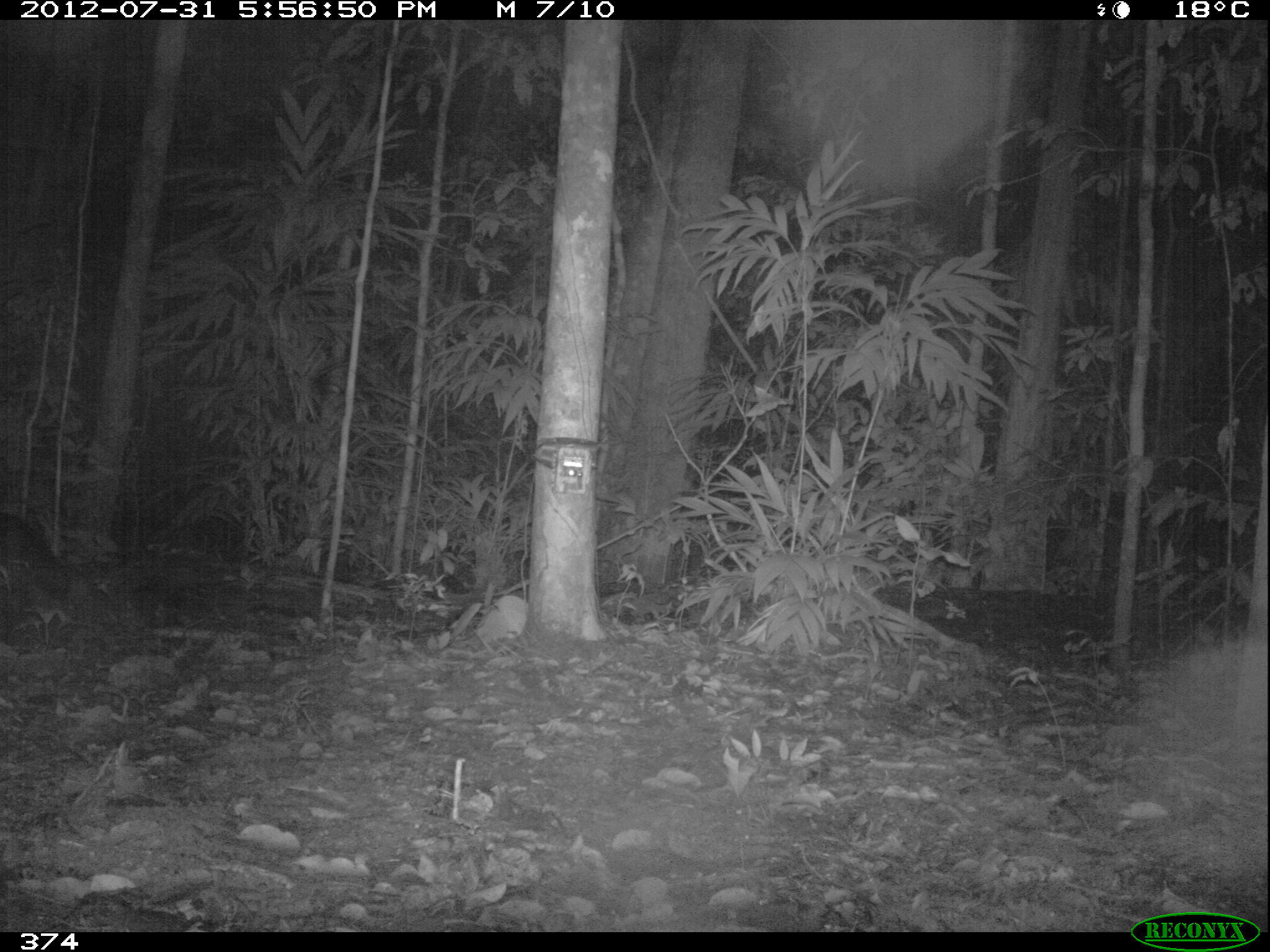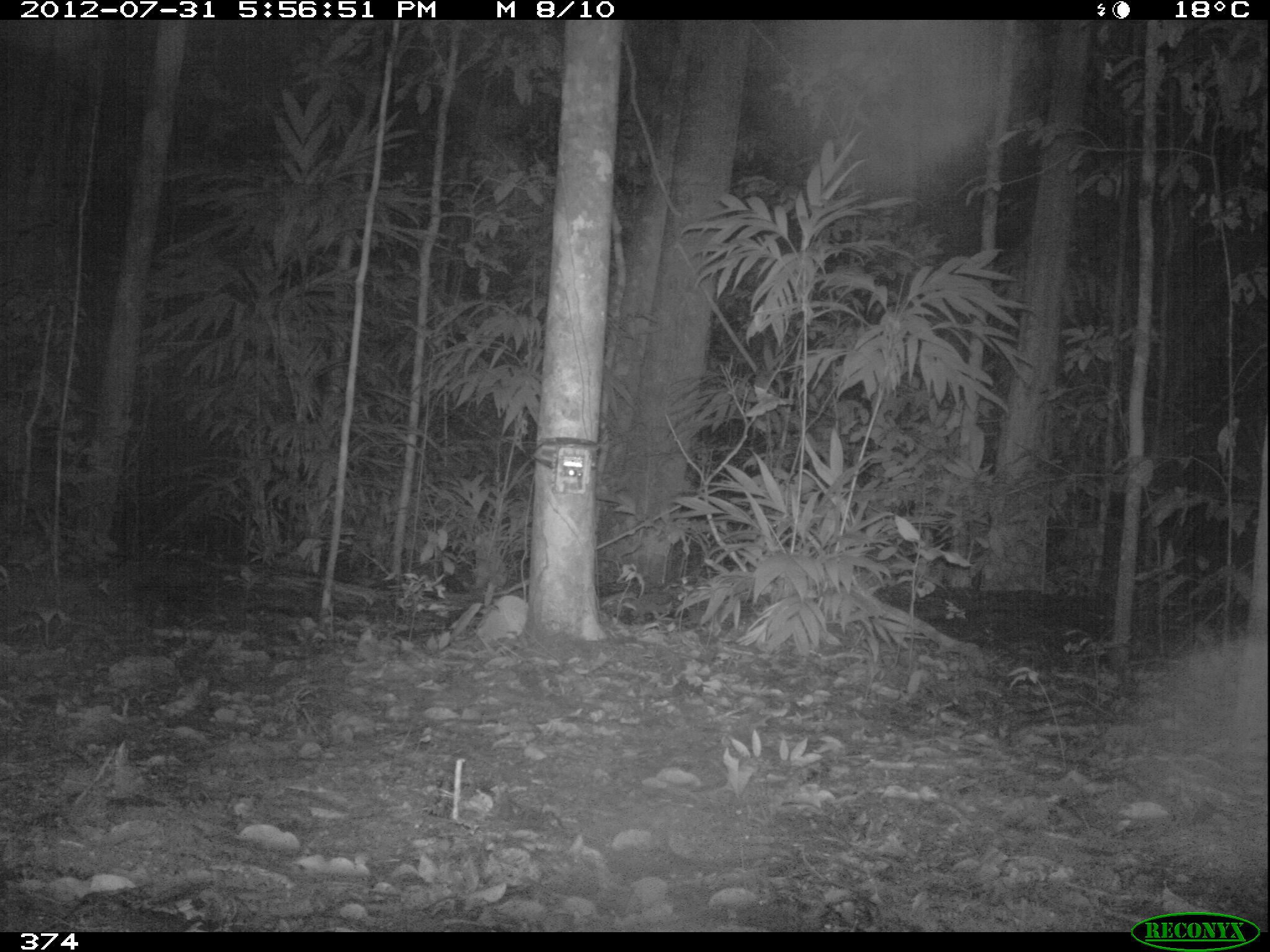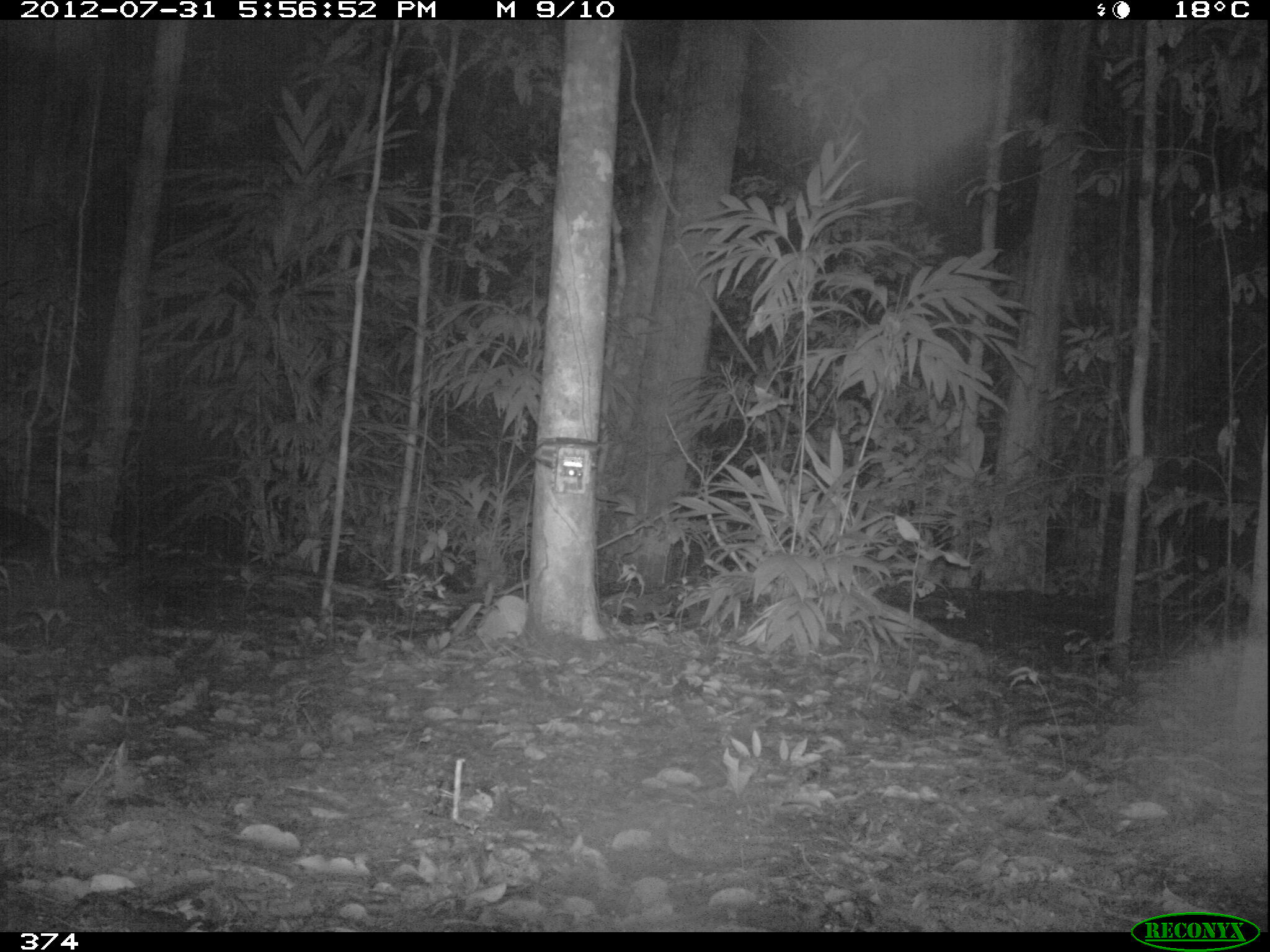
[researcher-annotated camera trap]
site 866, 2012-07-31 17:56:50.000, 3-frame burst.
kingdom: Animalia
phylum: Chordata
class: Mammalia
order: Carnivora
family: Canidae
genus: Atelocynus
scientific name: Atelocynus microtis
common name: short-eared dog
Atelocynus microtis (short-eared dog).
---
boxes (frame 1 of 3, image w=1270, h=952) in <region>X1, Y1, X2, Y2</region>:
atelocynus microtis: <region>0, 509, 69, 590</region>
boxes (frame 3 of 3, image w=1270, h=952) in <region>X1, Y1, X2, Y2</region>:
atelocynus microtis: <region>0, 511, 53, 568</region>